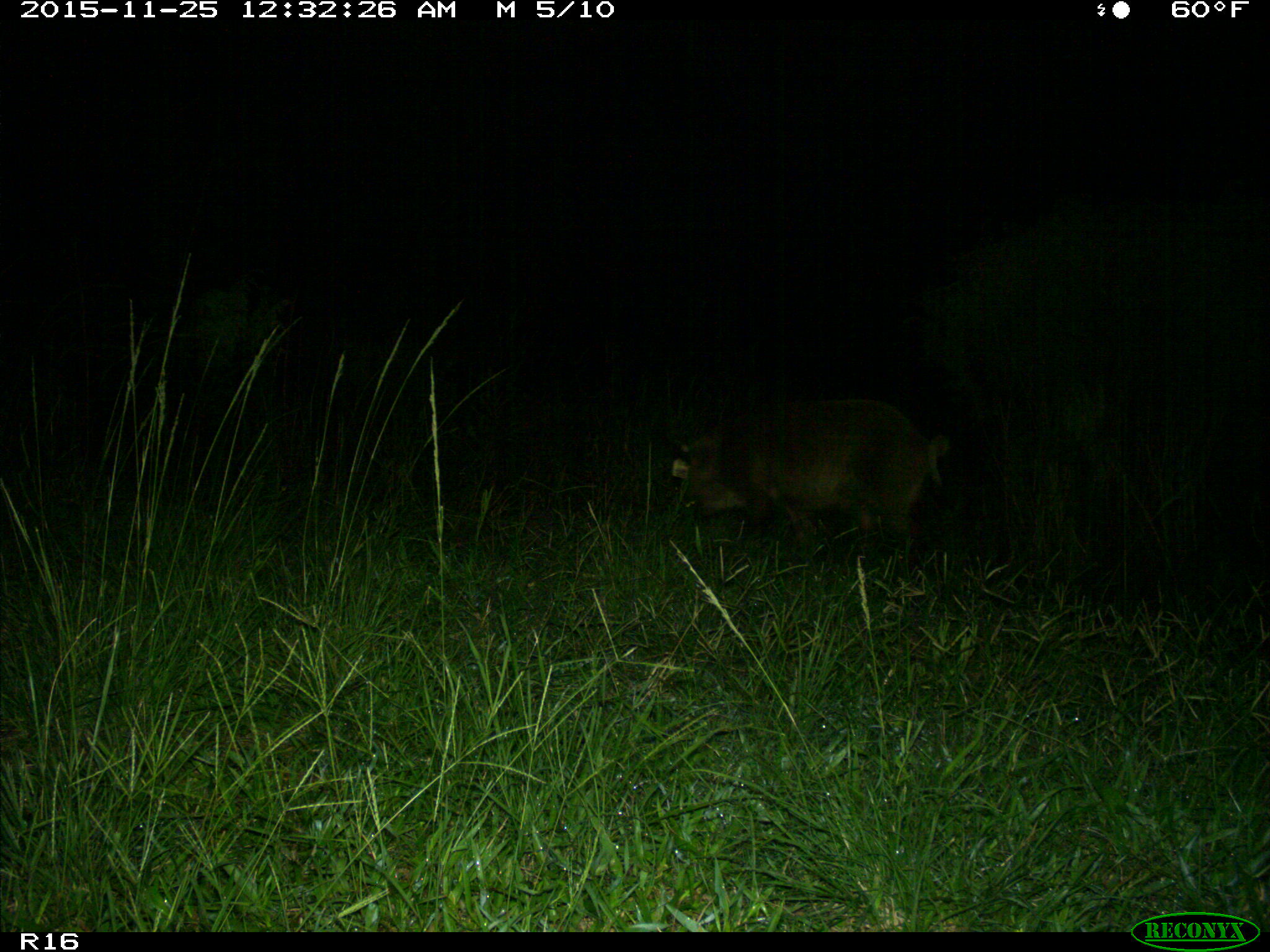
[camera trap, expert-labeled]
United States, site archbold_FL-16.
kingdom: Animalia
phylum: Chordata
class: Mammalia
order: Artiodactyla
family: Suidae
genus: Sus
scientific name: Sus scrofa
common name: wild boar